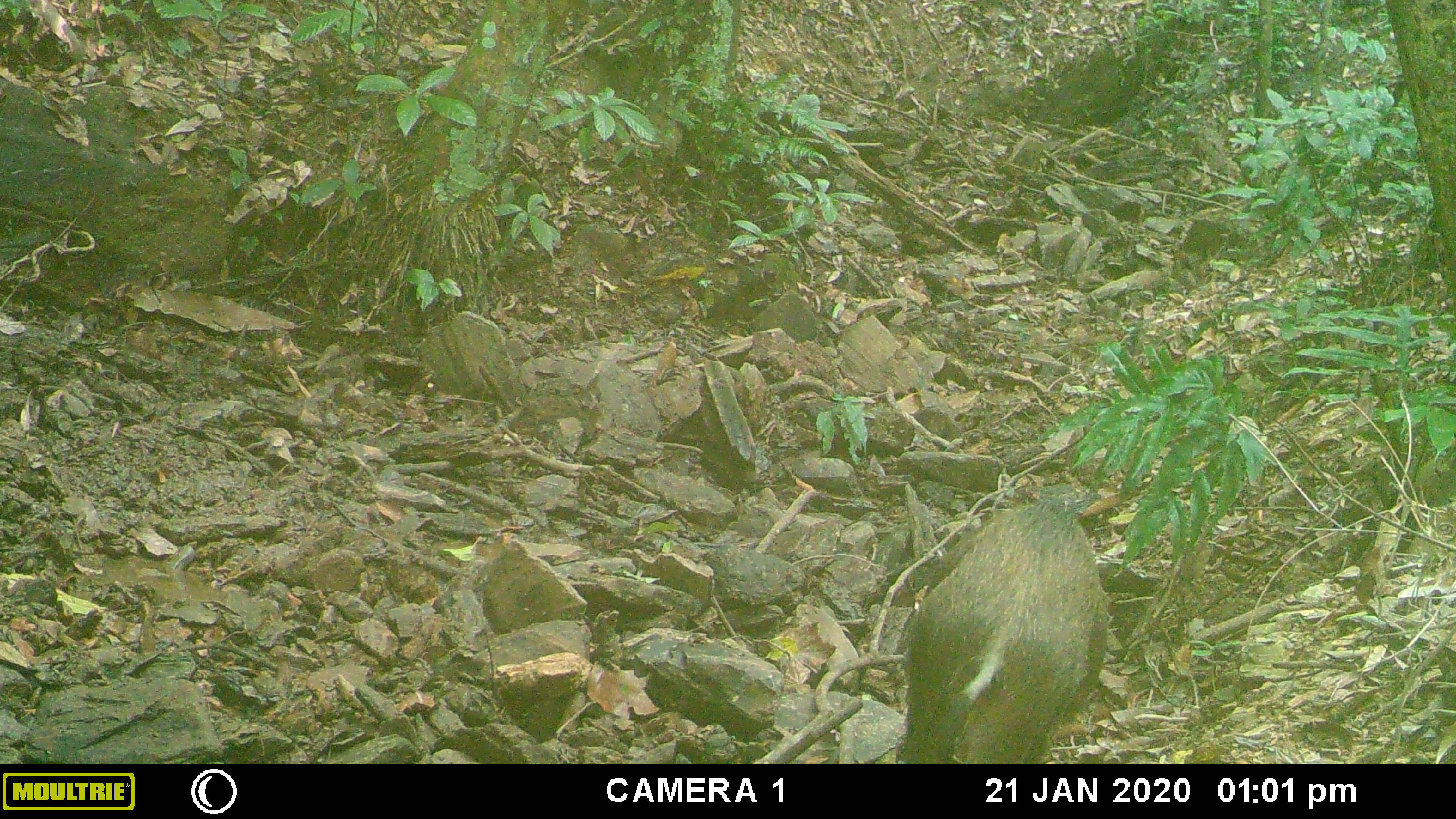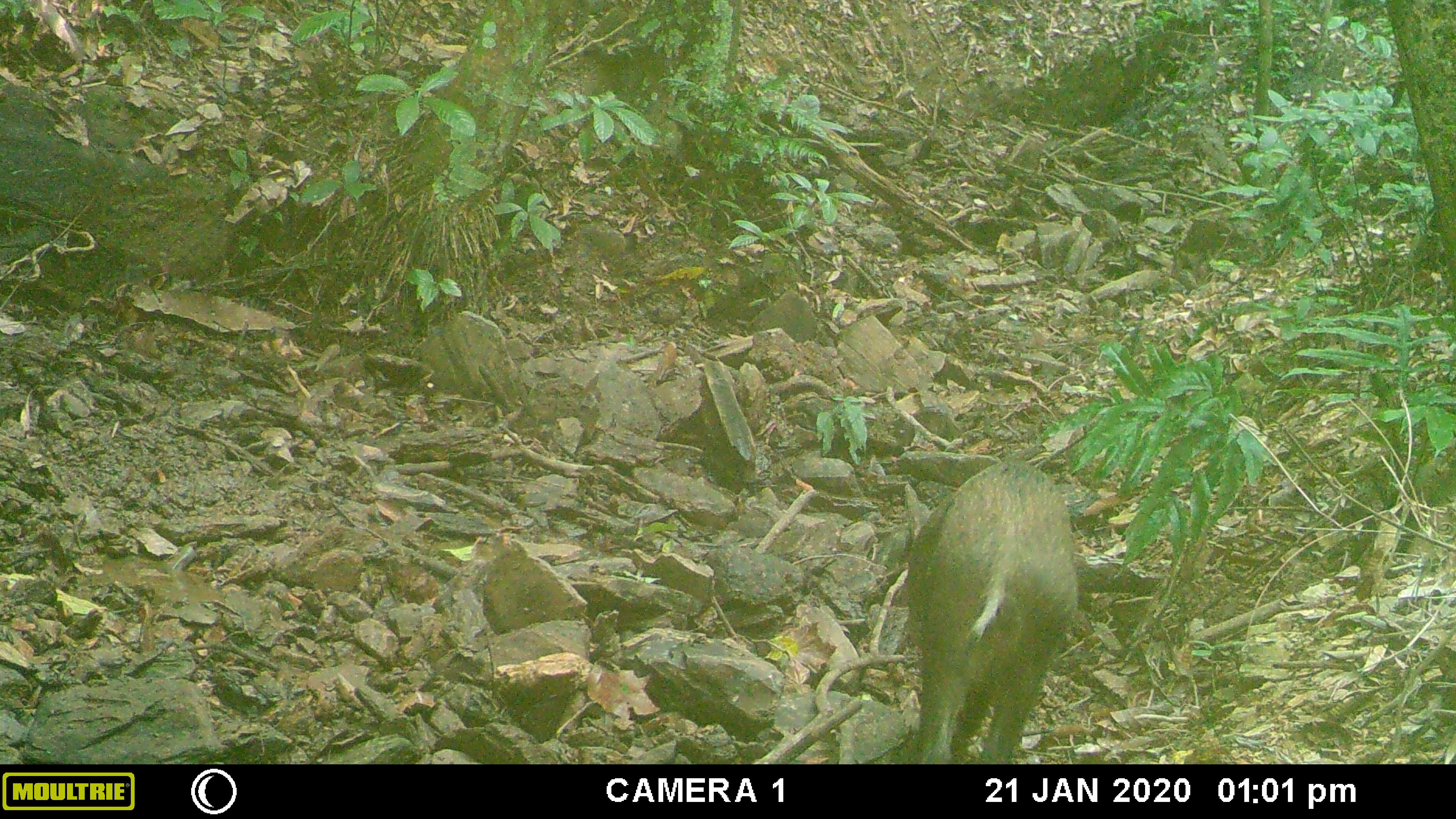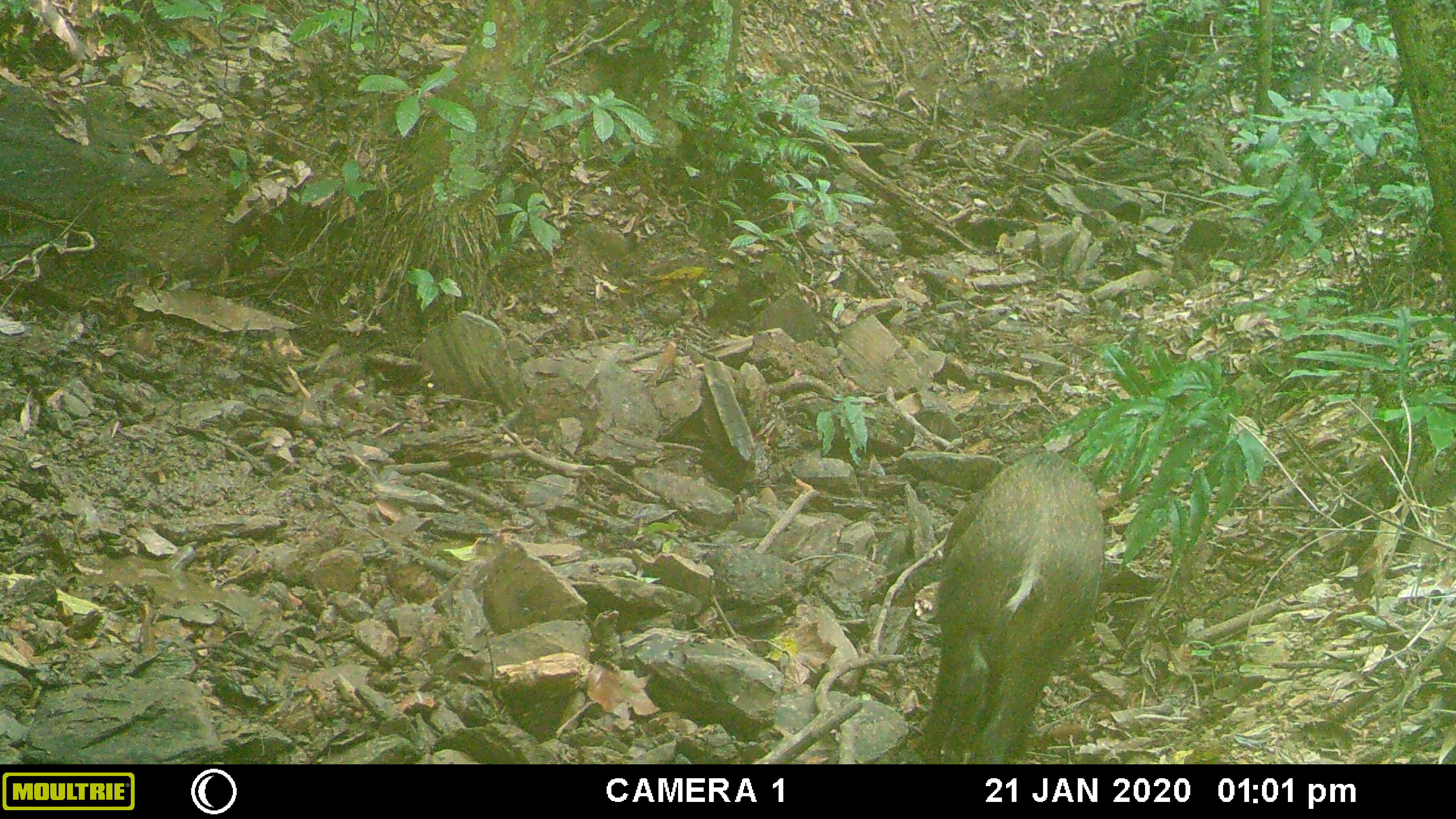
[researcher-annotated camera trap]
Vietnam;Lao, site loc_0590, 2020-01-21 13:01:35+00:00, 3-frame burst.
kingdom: Animalia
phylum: Chordata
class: Mammalia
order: Artiodactyla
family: Suidae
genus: Sus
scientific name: Sus scrofa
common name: eurasian wild pig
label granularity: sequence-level